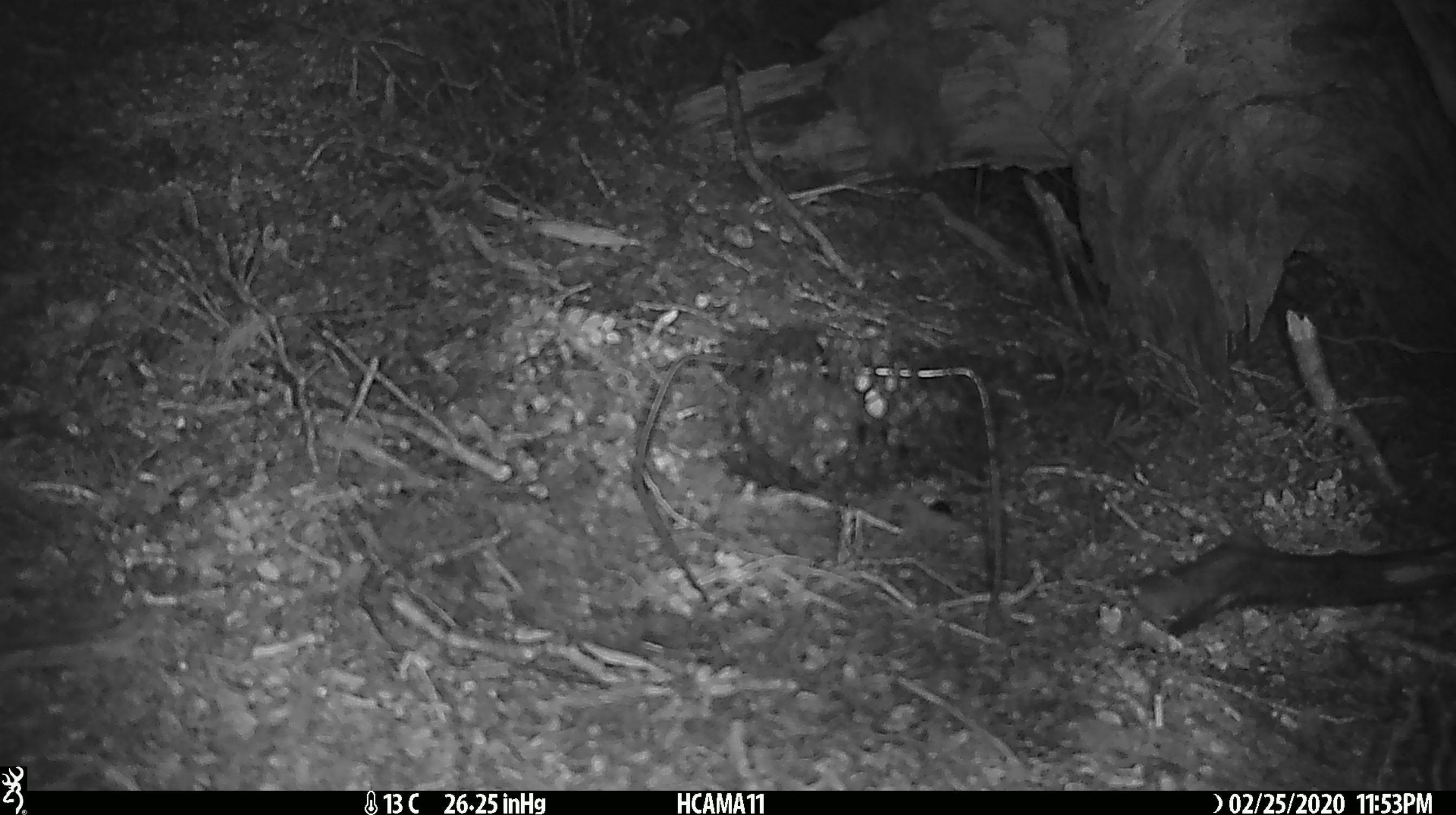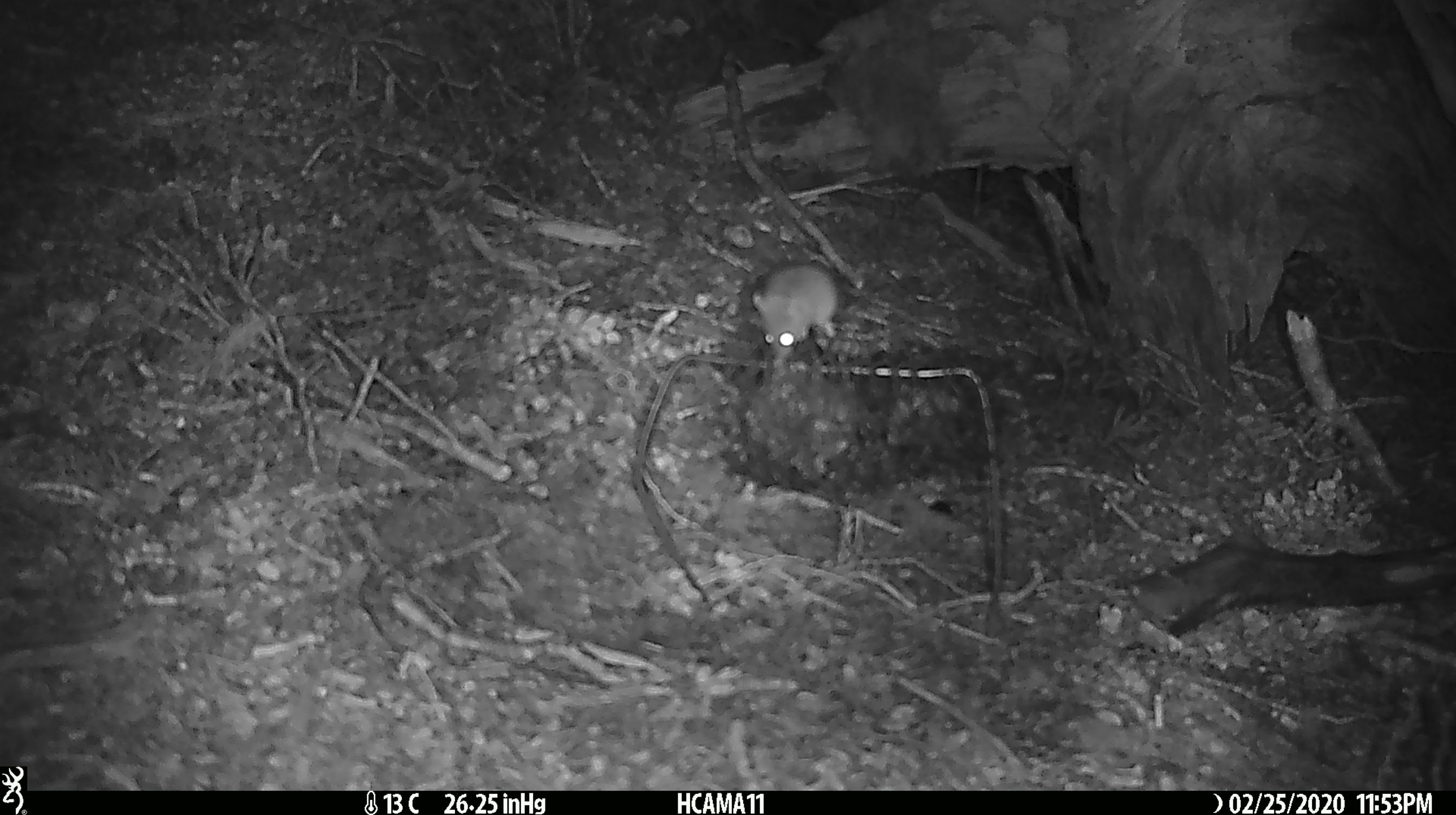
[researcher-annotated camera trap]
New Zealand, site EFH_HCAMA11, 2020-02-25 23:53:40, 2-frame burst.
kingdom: Animalia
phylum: Chordata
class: Mammalia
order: Rodentia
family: Muridae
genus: Mus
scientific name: Mus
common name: mouse